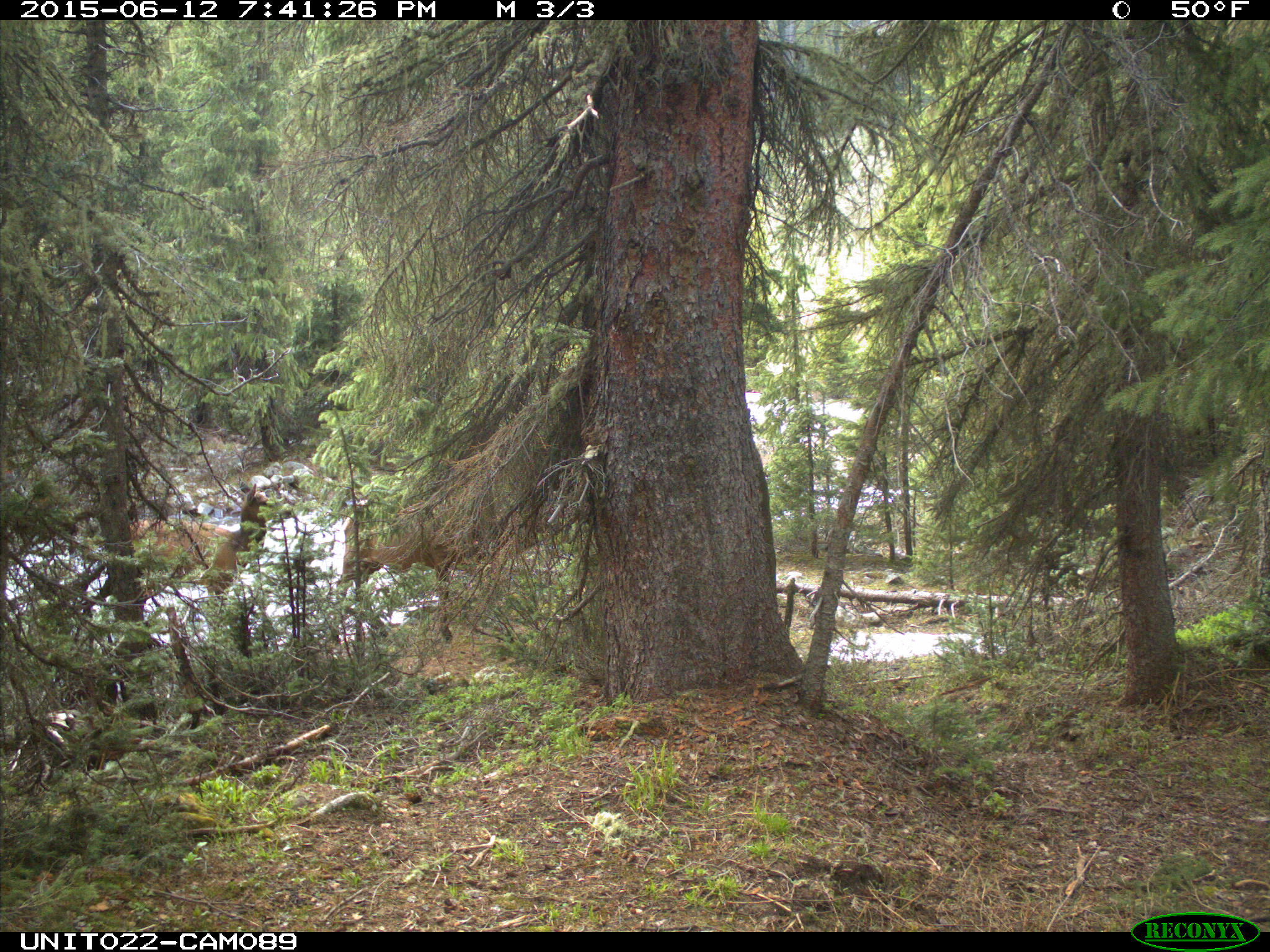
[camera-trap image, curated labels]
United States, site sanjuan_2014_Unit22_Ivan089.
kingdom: Animalia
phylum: Chordata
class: Mammalia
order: Artiodactyla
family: Cervidae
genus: Cervus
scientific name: Cervus elaphus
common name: red deer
Cervus elaphus (red deer).